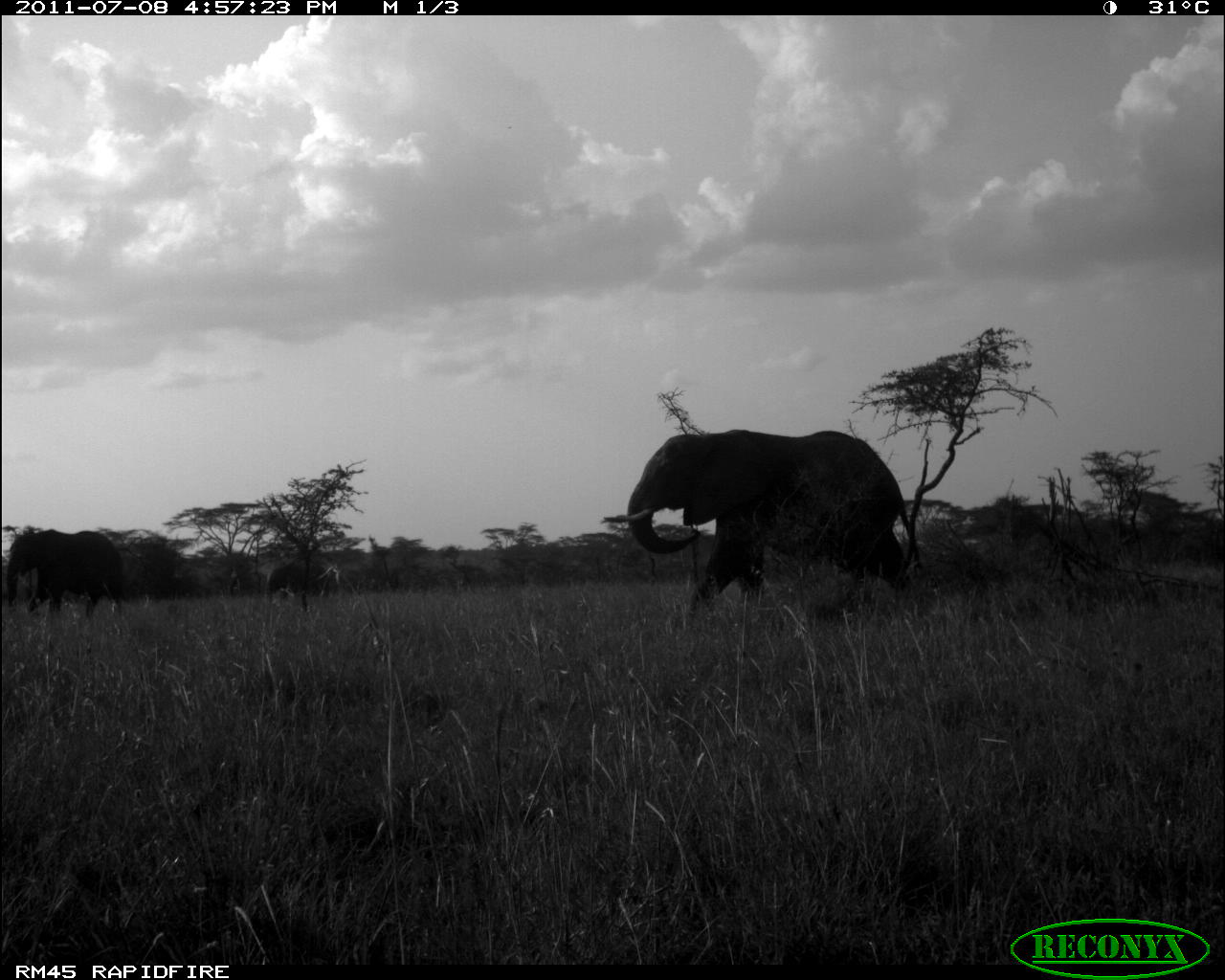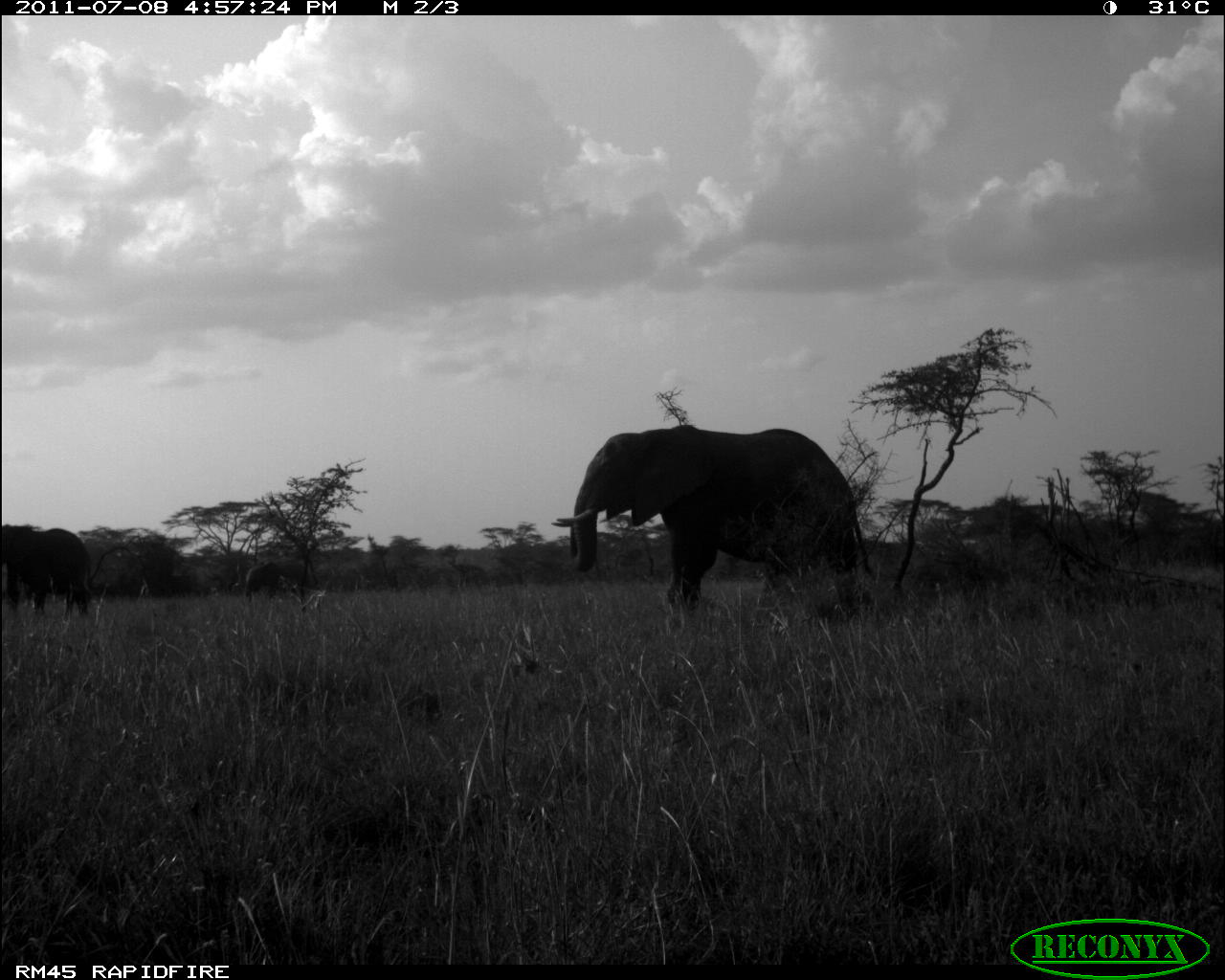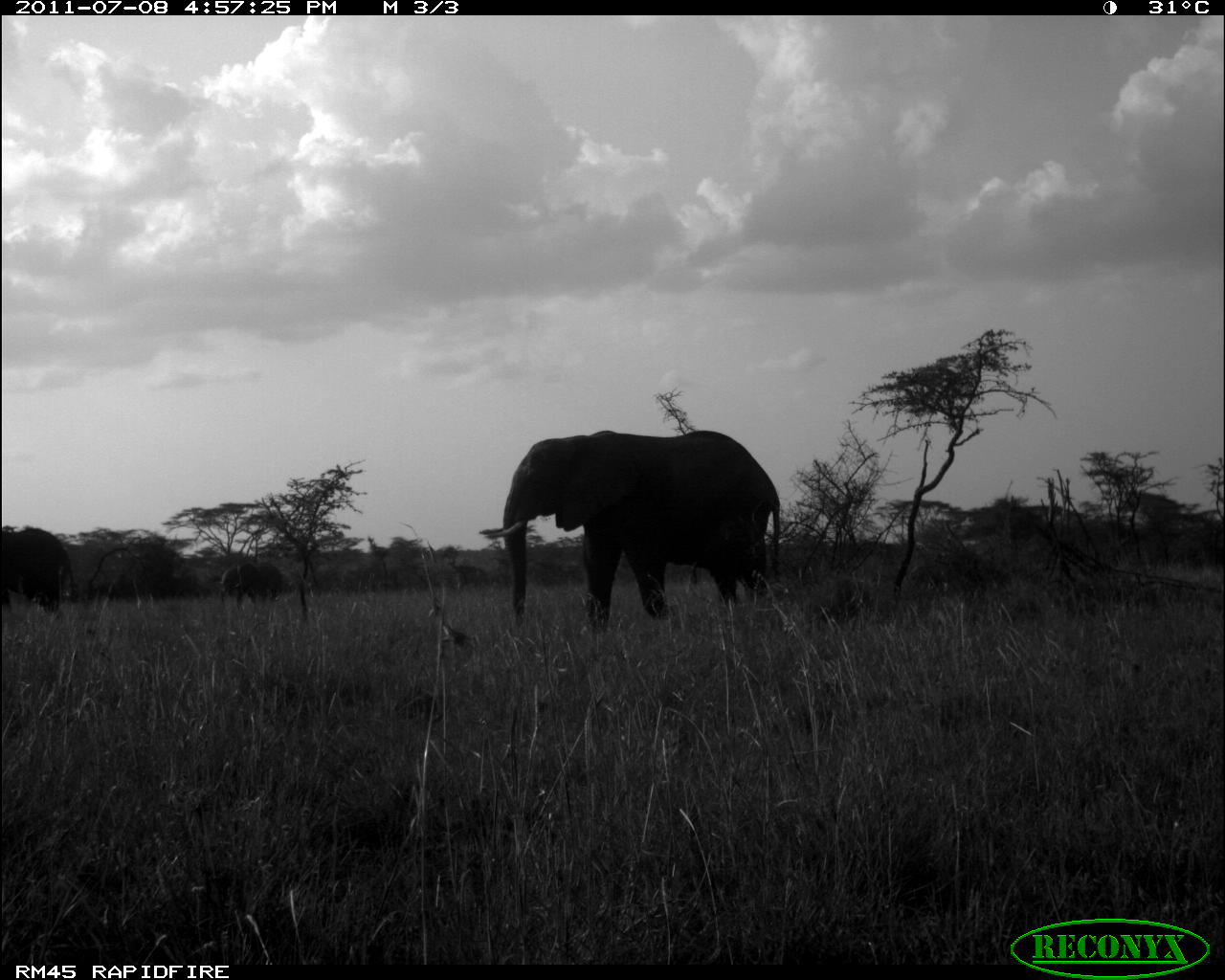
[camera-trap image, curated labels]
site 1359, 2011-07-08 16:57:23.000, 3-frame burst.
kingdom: Animalia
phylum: Chordata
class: Mammalia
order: Proboscidea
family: Elephantidae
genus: Loxodonta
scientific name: Loxodonta africana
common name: african bush elephant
Loxodonta africana (african bush elephant), count 3.